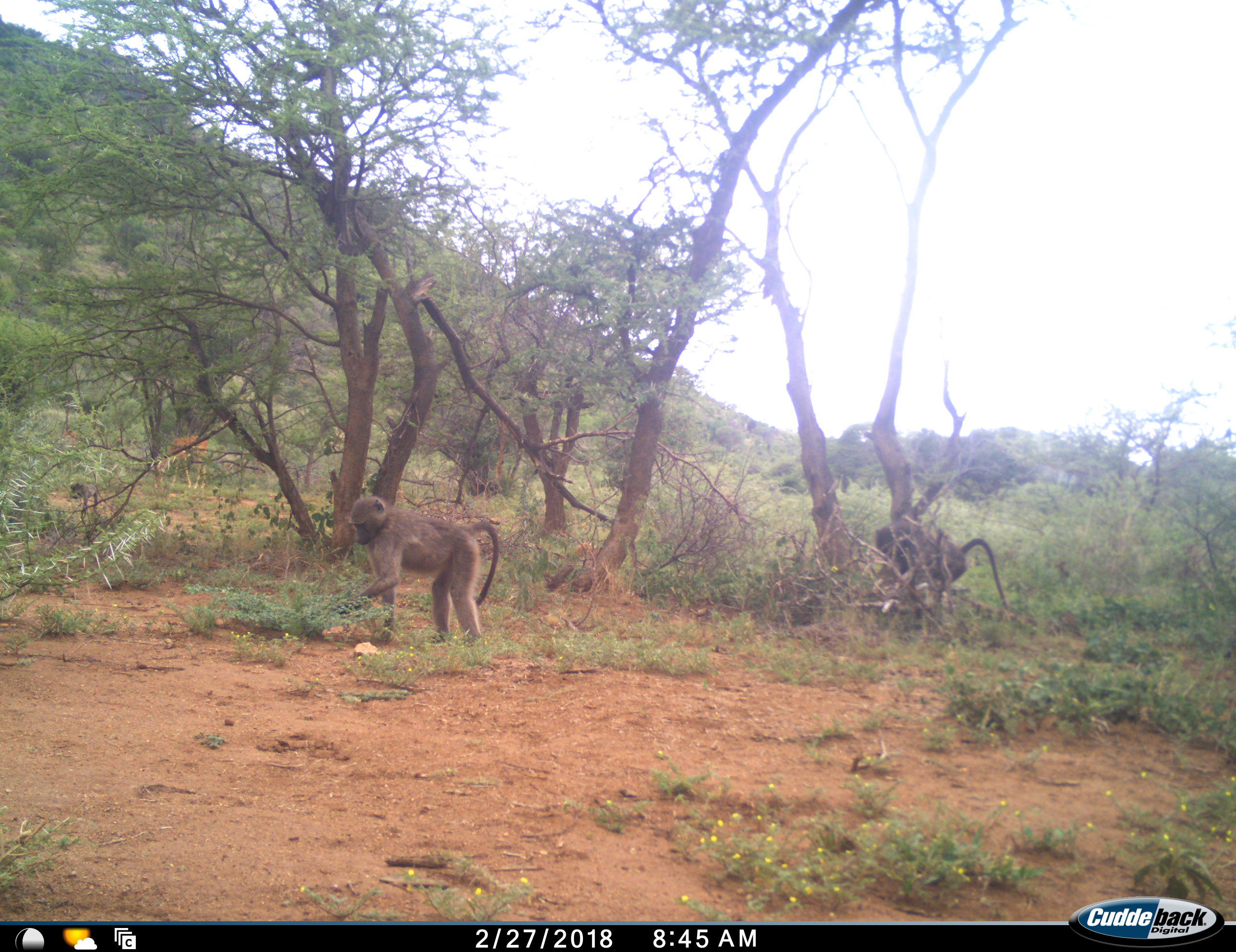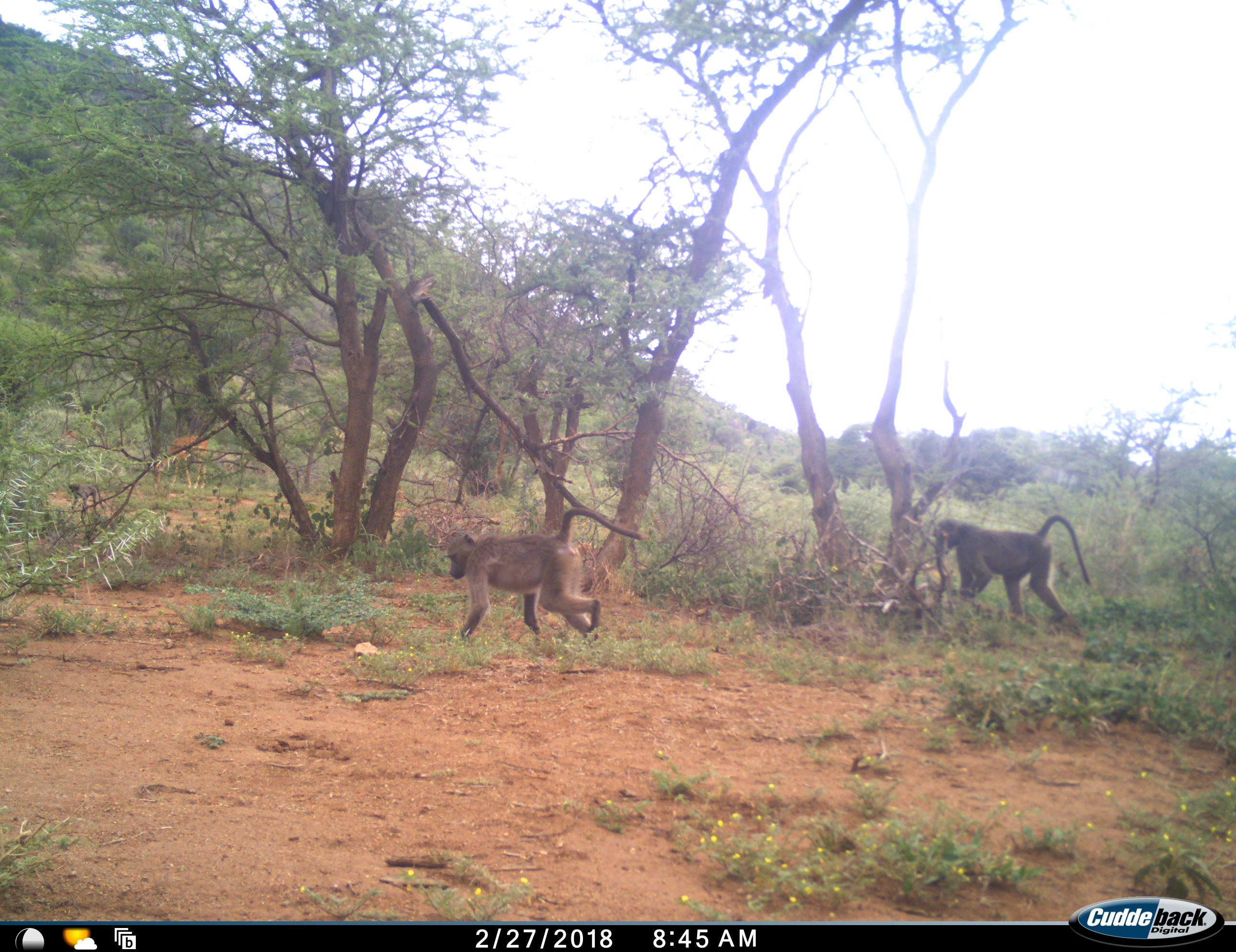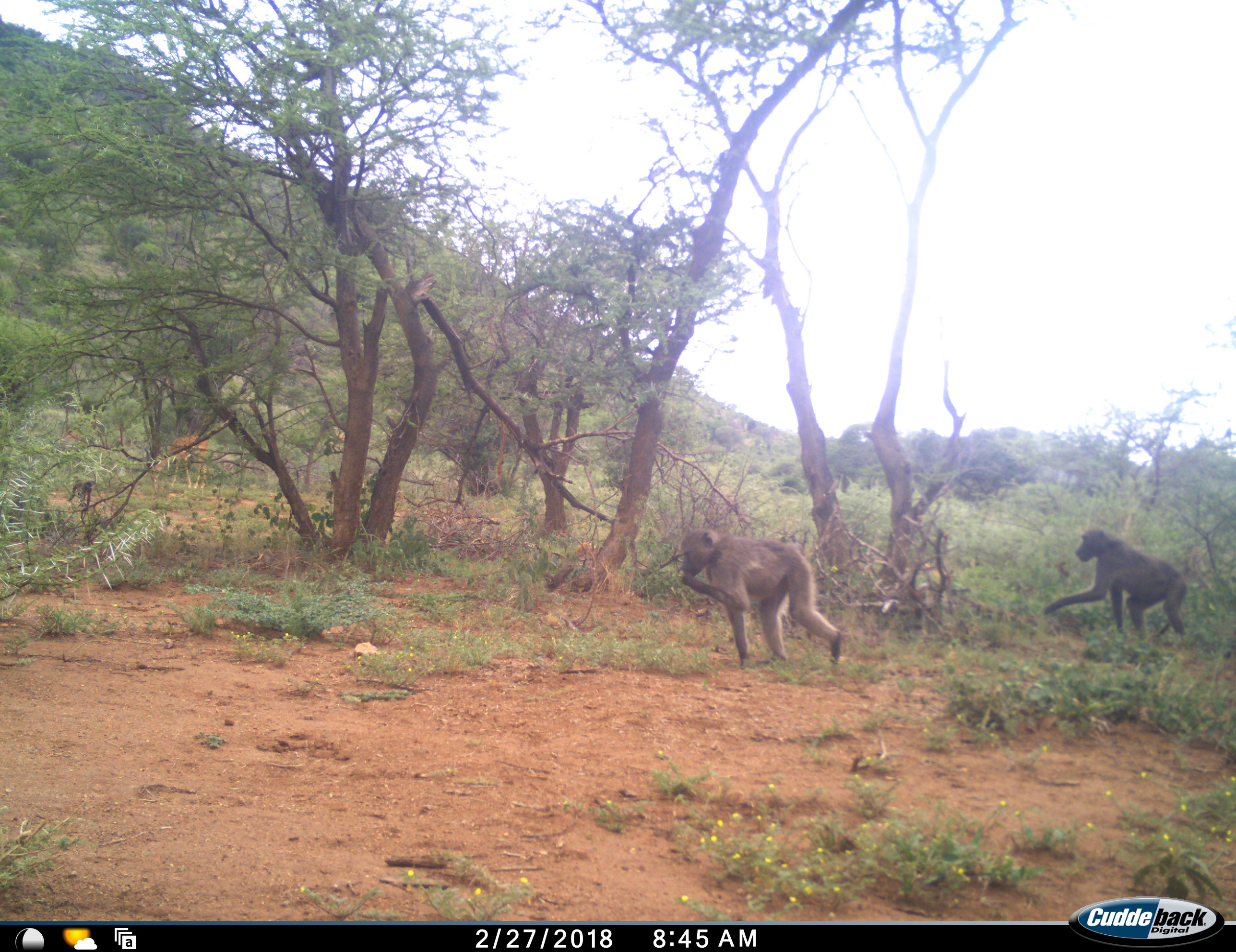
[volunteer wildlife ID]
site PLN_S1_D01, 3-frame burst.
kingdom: Animalia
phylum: Chordata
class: Mammalia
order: Primates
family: Cercopithecidae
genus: Papio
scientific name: Papio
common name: baboon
Baboon (Papio), count 2. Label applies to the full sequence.